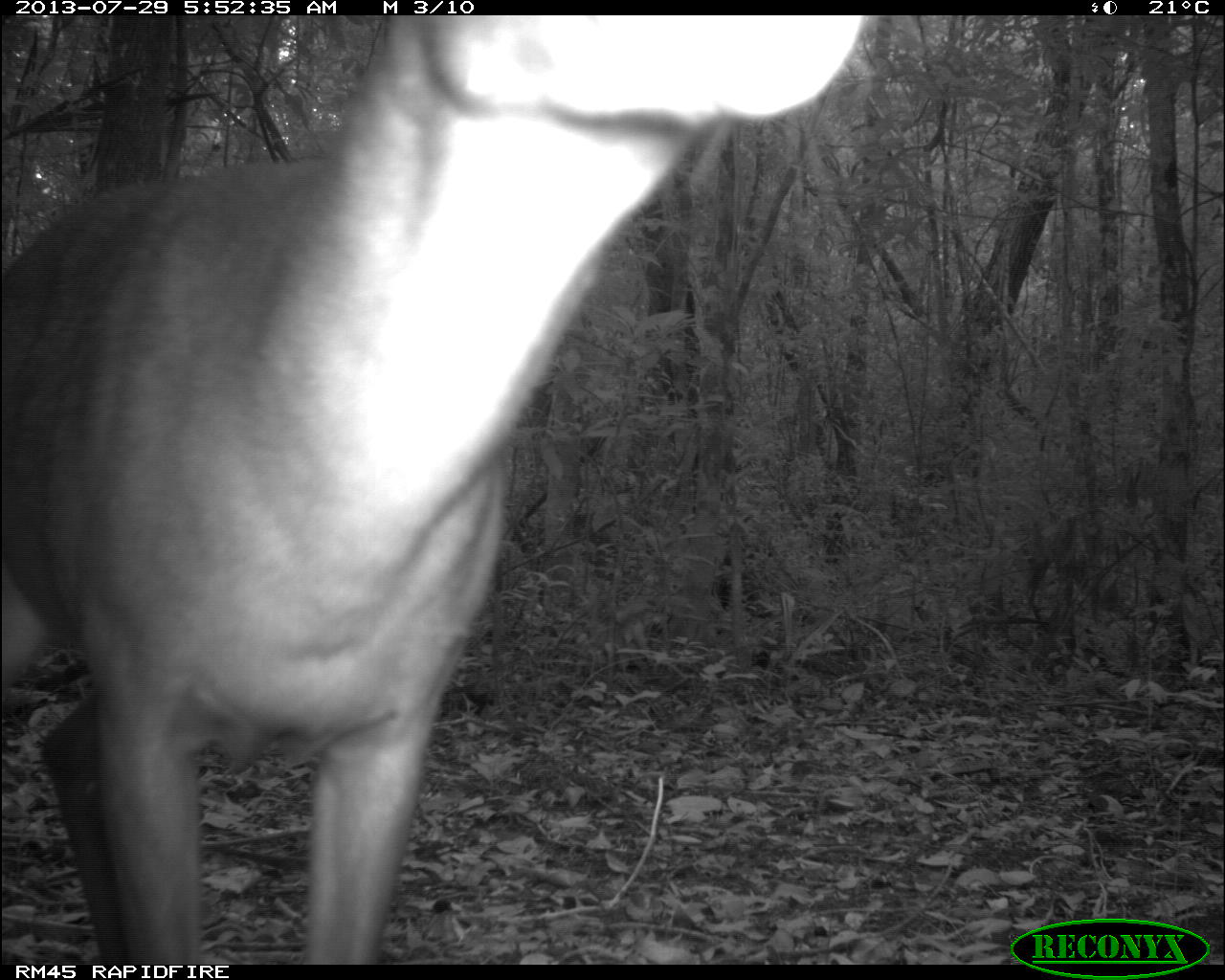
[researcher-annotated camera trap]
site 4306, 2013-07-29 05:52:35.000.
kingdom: Animalia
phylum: Chordata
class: Mammalia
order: Artiodactyla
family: Cervidae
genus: Mazama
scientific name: Mazama temama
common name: central american red brocket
Mazama temama (central american red brocket), count 1, sex male.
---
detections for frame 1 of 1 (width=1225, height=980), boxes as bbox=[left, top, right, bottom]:
mazama temama: bbox=[0, 15, 866, 964]